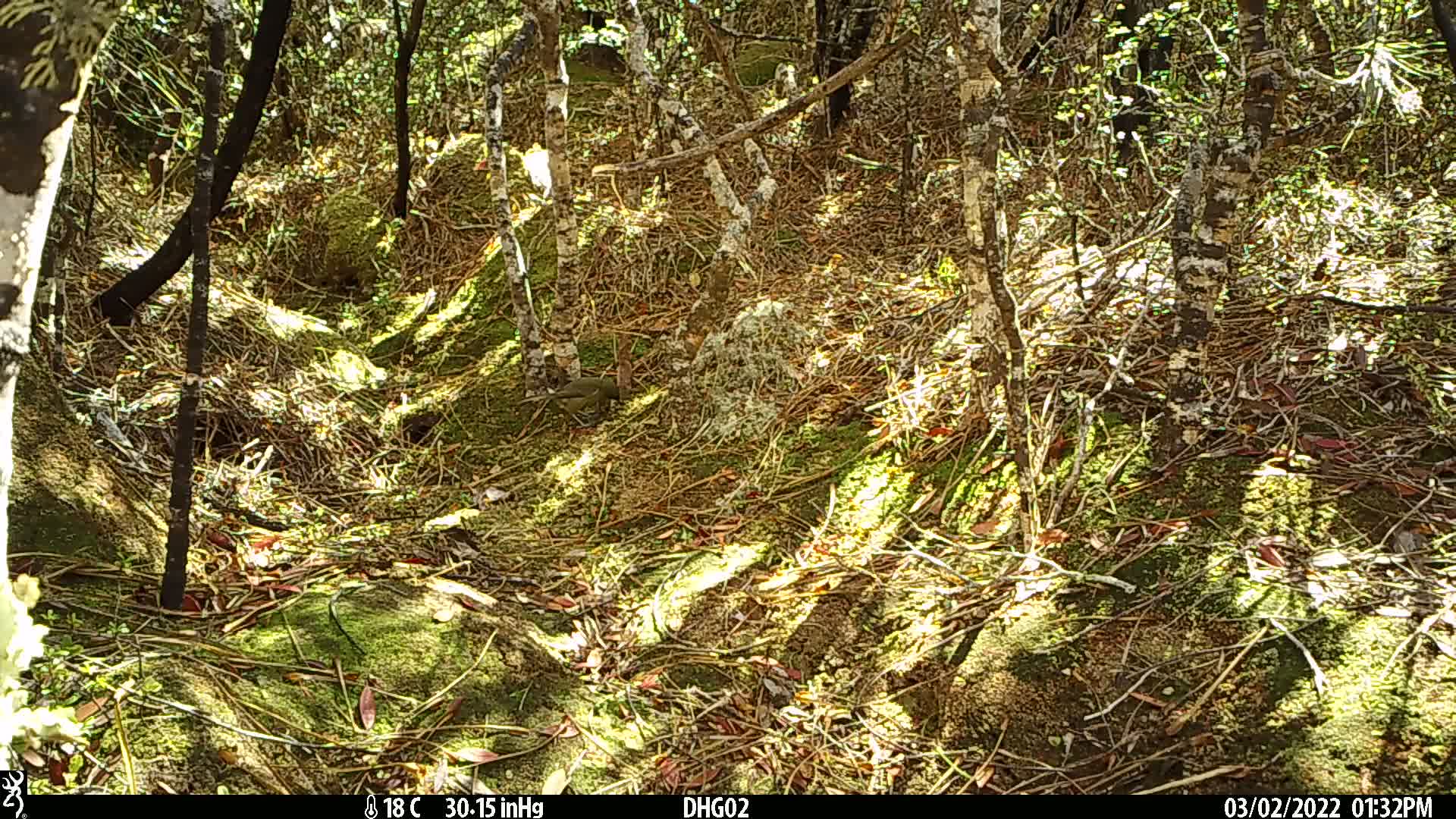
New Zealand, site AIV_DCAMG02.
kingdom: Animalia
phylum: Chordata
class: Aves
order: Passeriformes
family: Meliphagidae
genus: Anthornis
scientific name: Anthornis melanura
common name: new zealand bellbird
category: bellbird